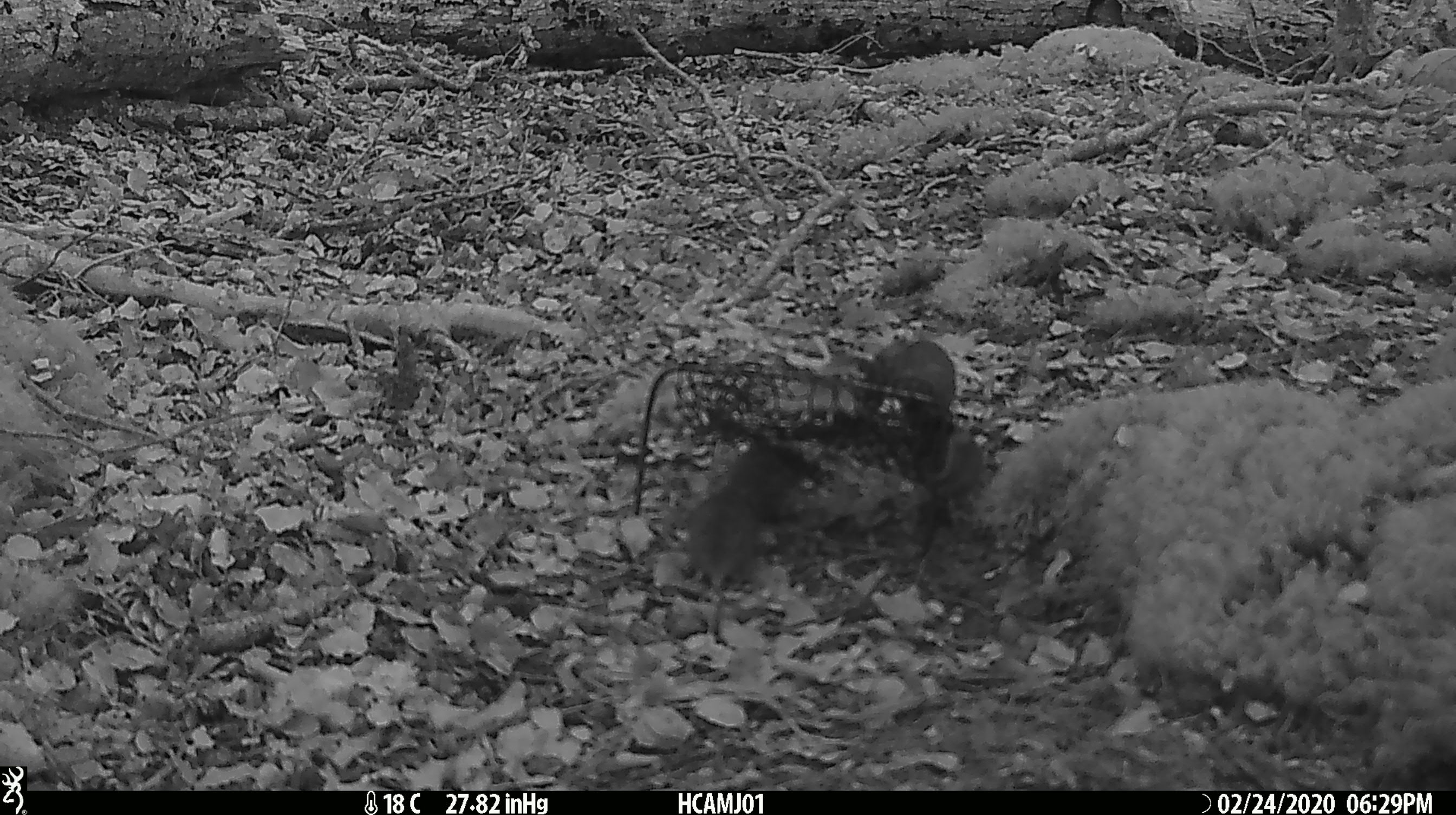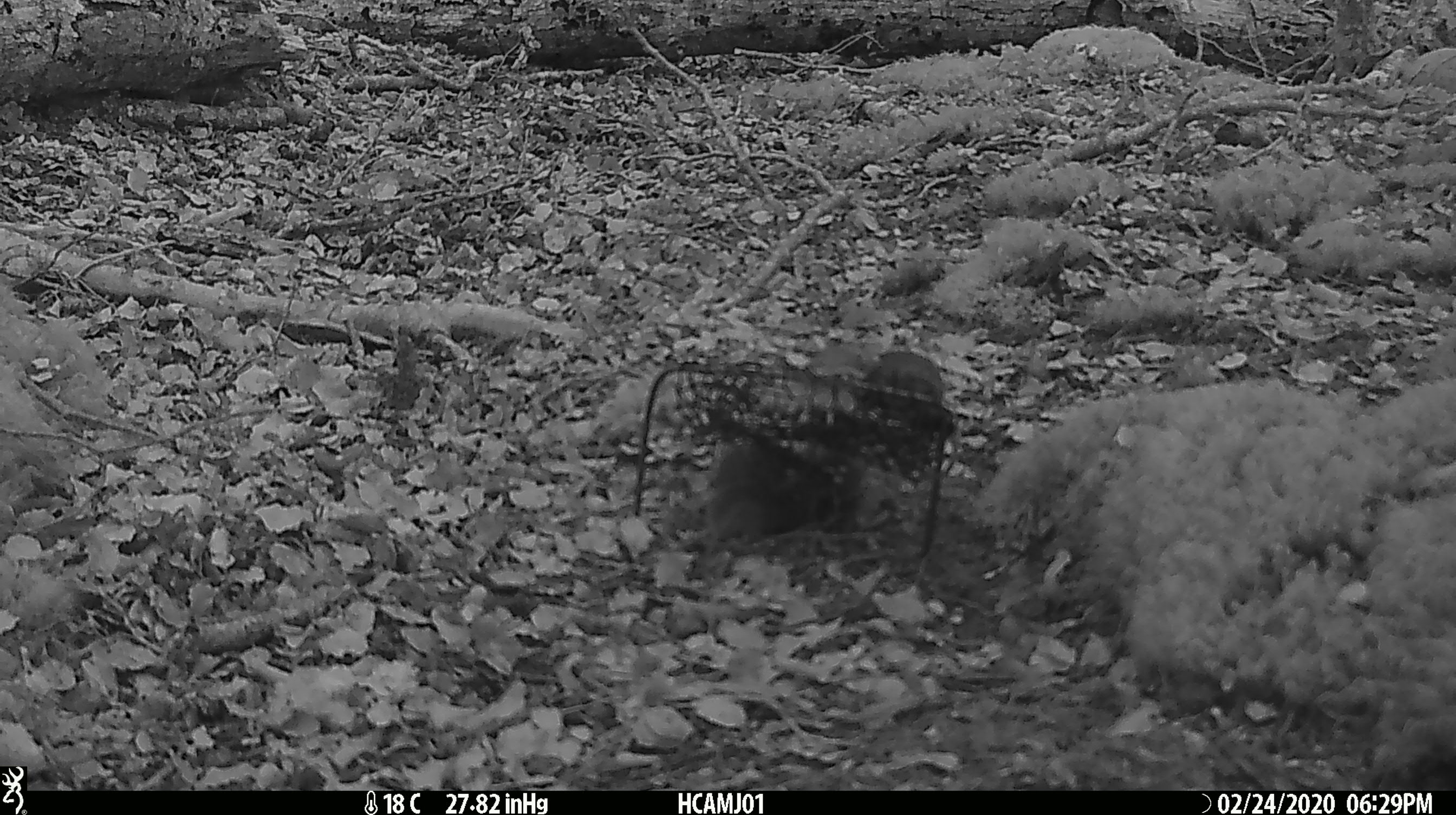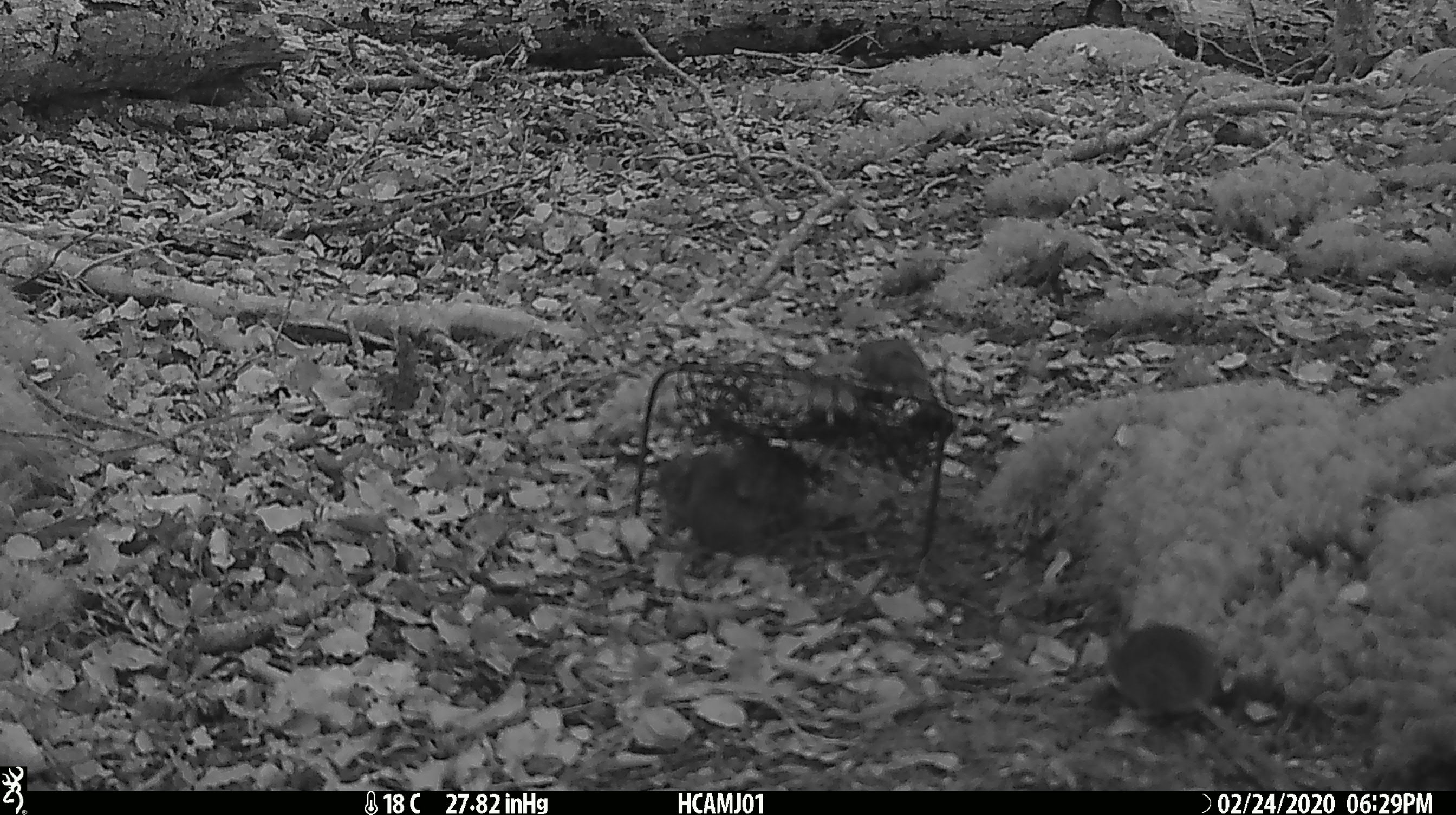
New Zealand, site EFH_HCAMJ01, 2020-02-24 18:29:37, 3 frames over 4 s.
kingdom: Animalia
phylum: Chordata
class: Mammalia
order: Rodentia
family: Muridae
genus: Mus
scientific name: Mus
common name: mouse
Mouse (Mus).